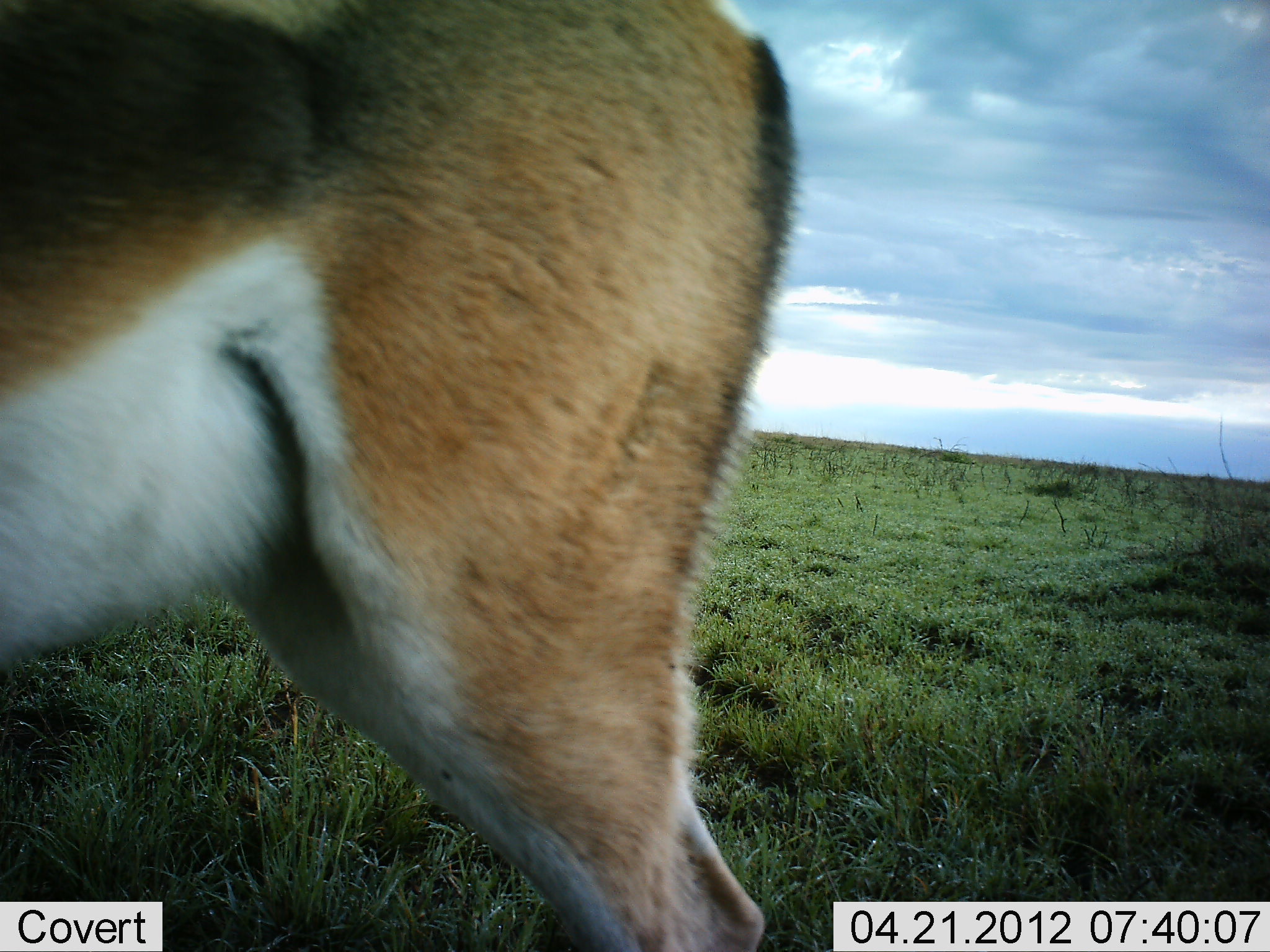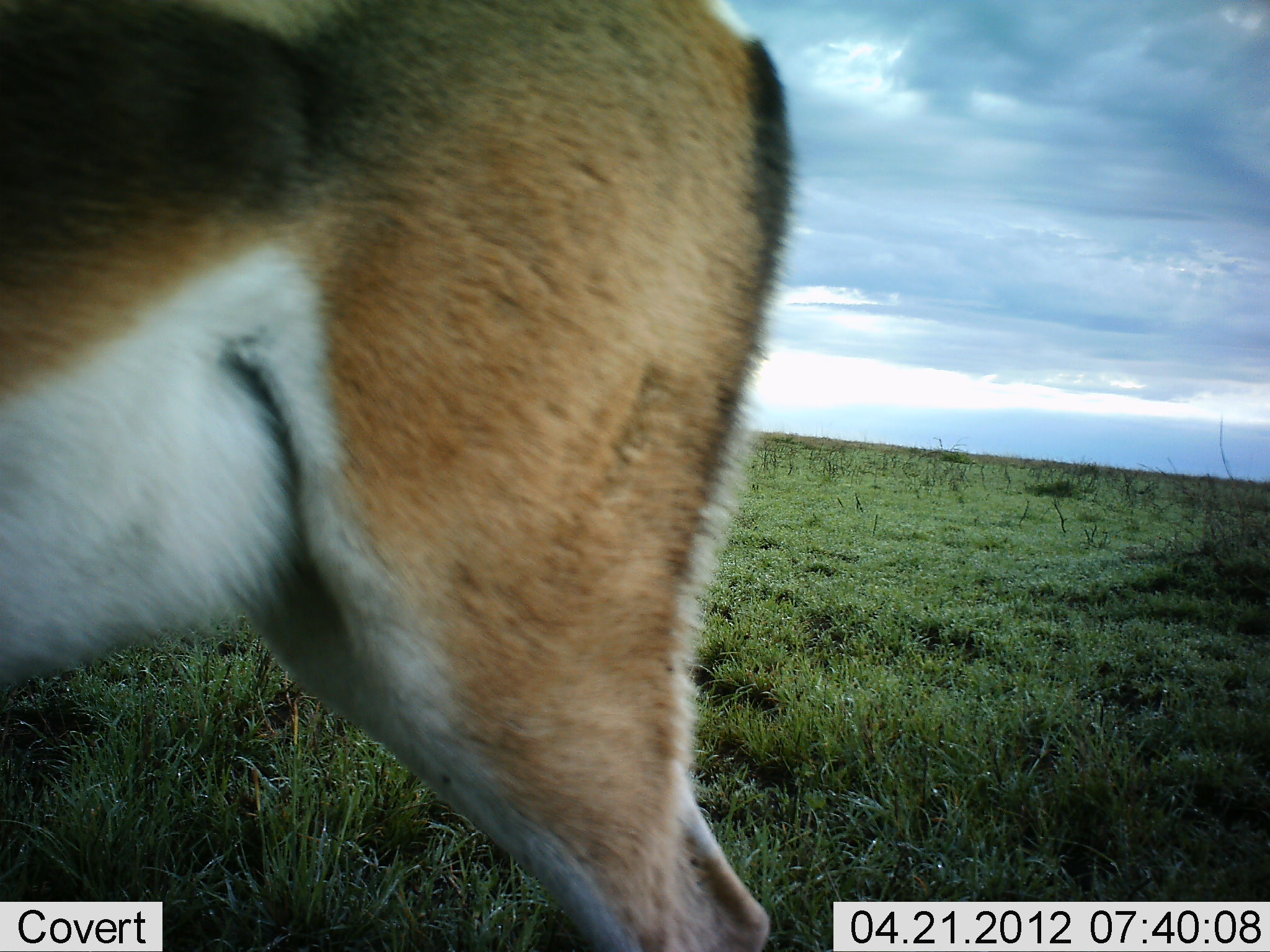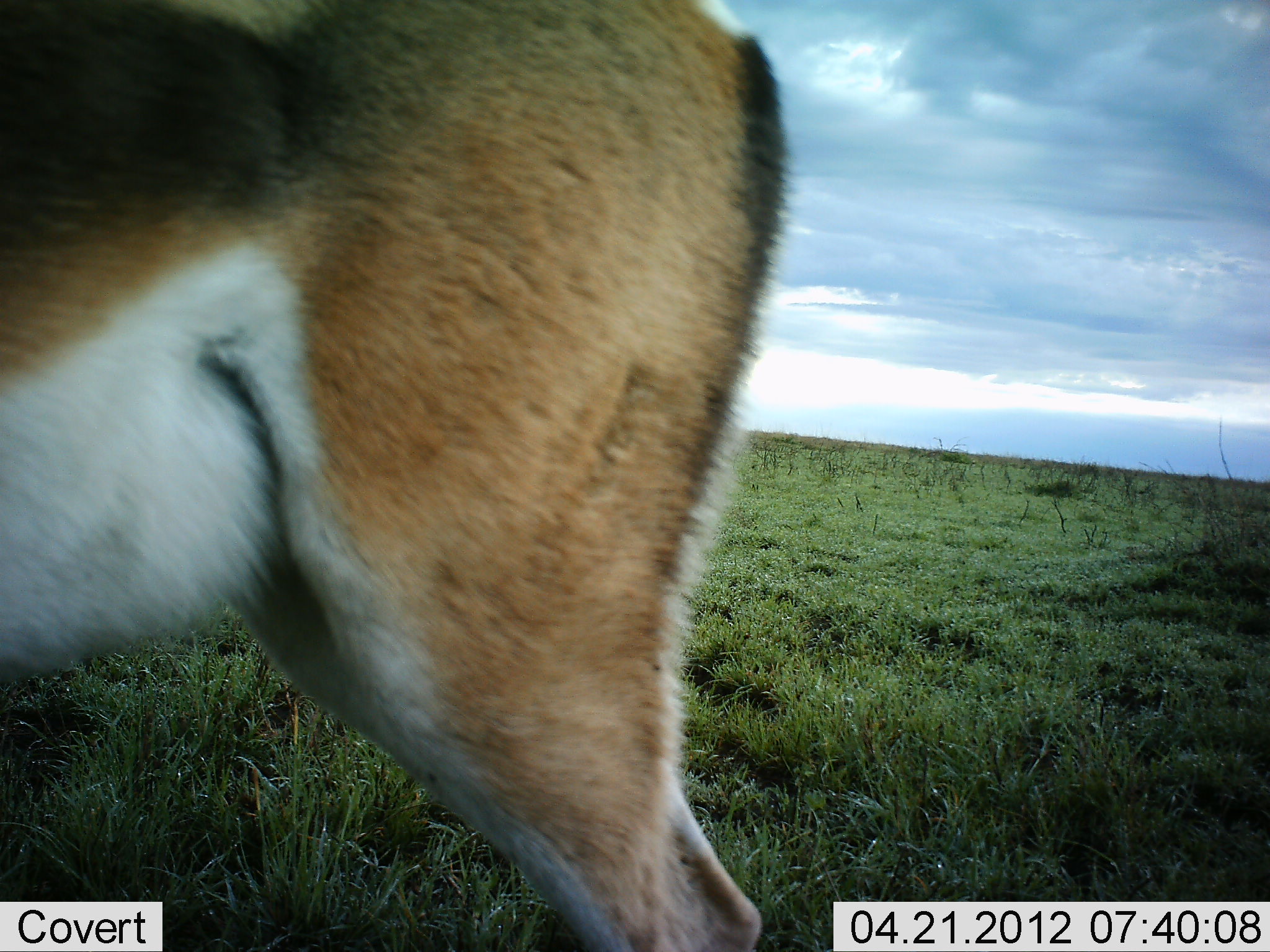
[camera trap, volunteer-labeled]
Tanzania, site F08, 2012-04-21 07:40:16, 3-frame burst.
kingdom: Animalia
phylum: Chordata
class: Mammalia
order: Artiodactyla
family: Bovidae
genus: Eudorcas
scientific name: Eudorcas thomsonii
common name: thomson's gazelle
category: gazellethomsons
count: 1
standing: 100%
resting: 0%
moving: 0%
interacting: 0%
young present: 0%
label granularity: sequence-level